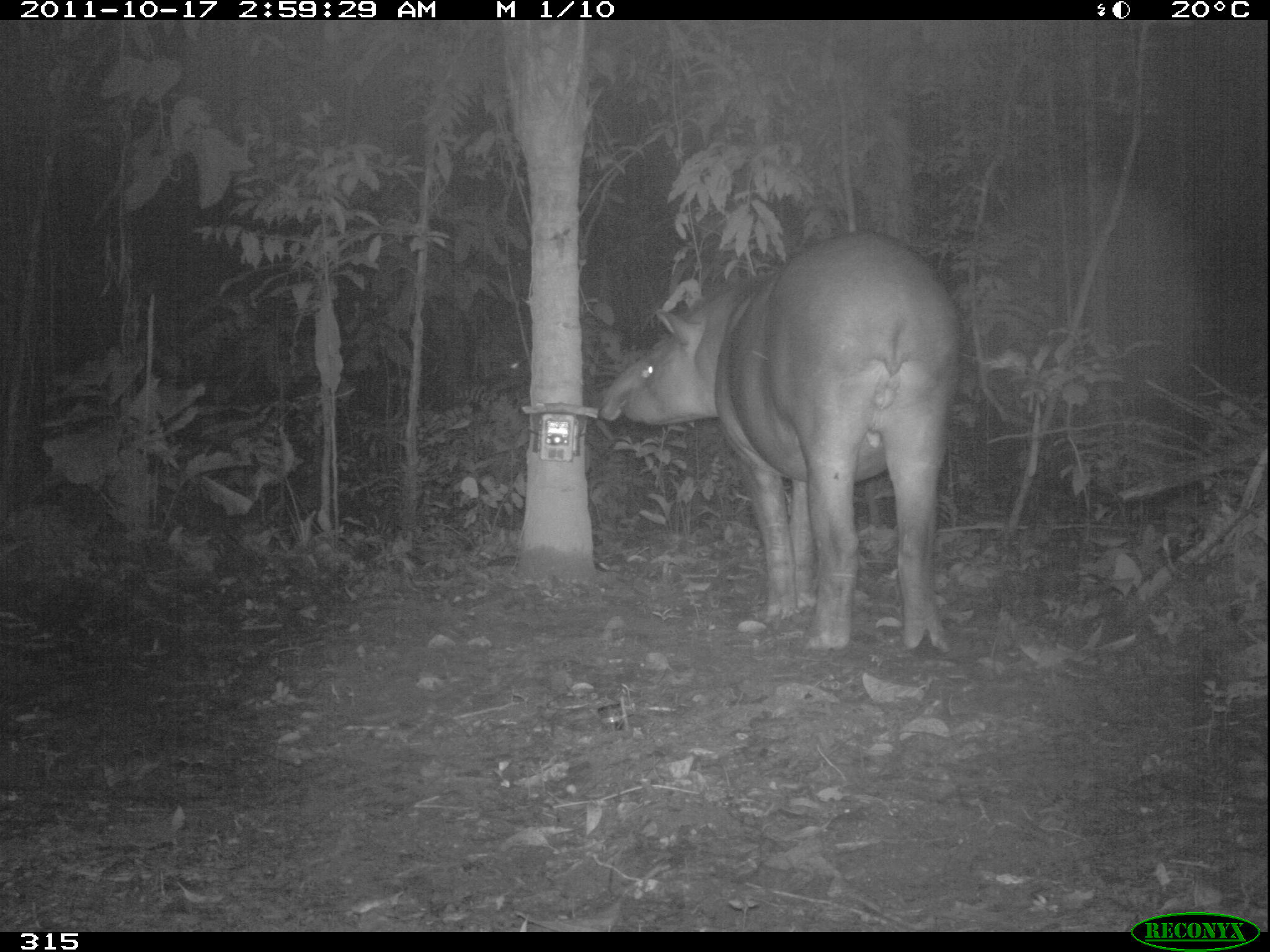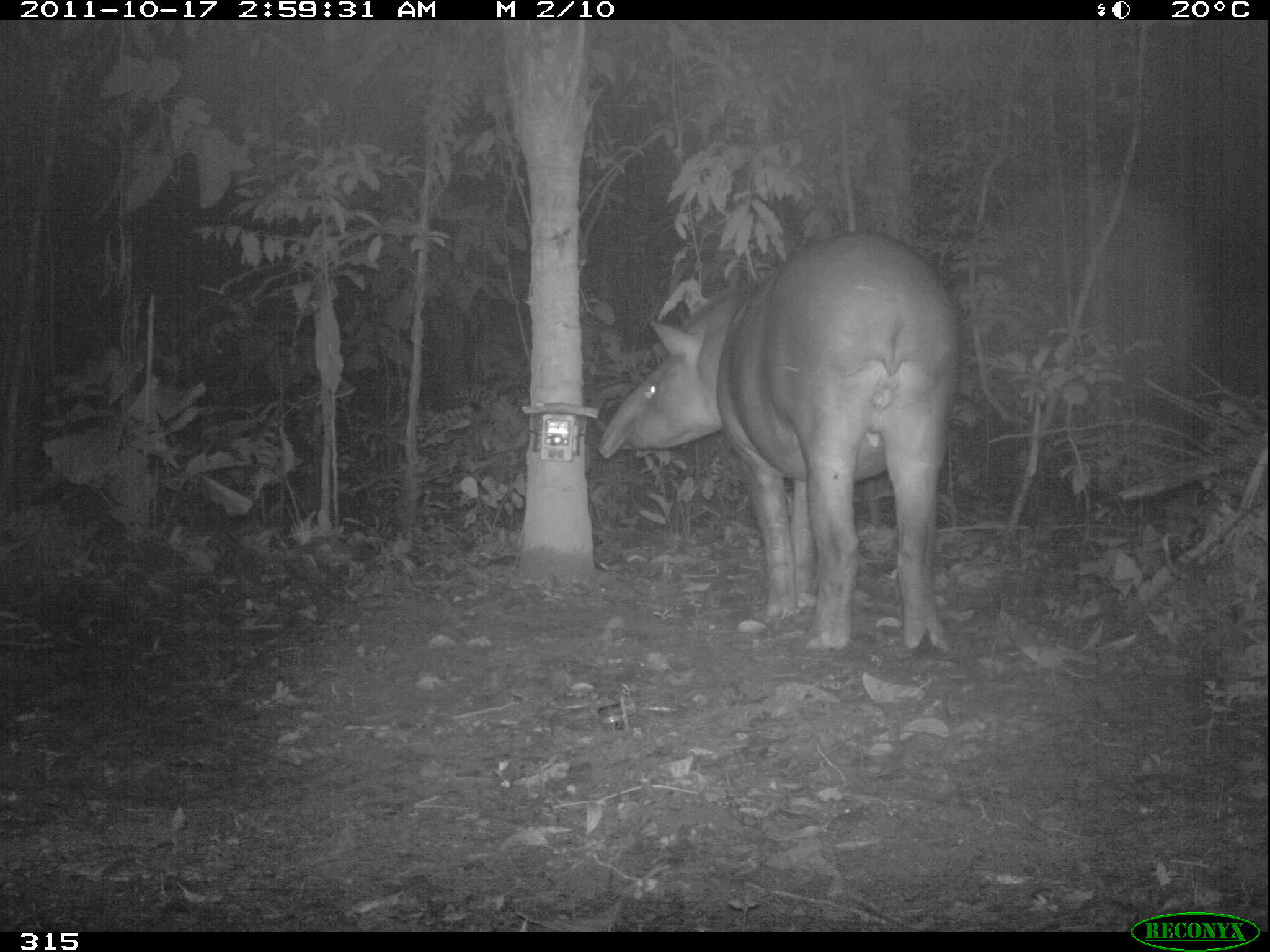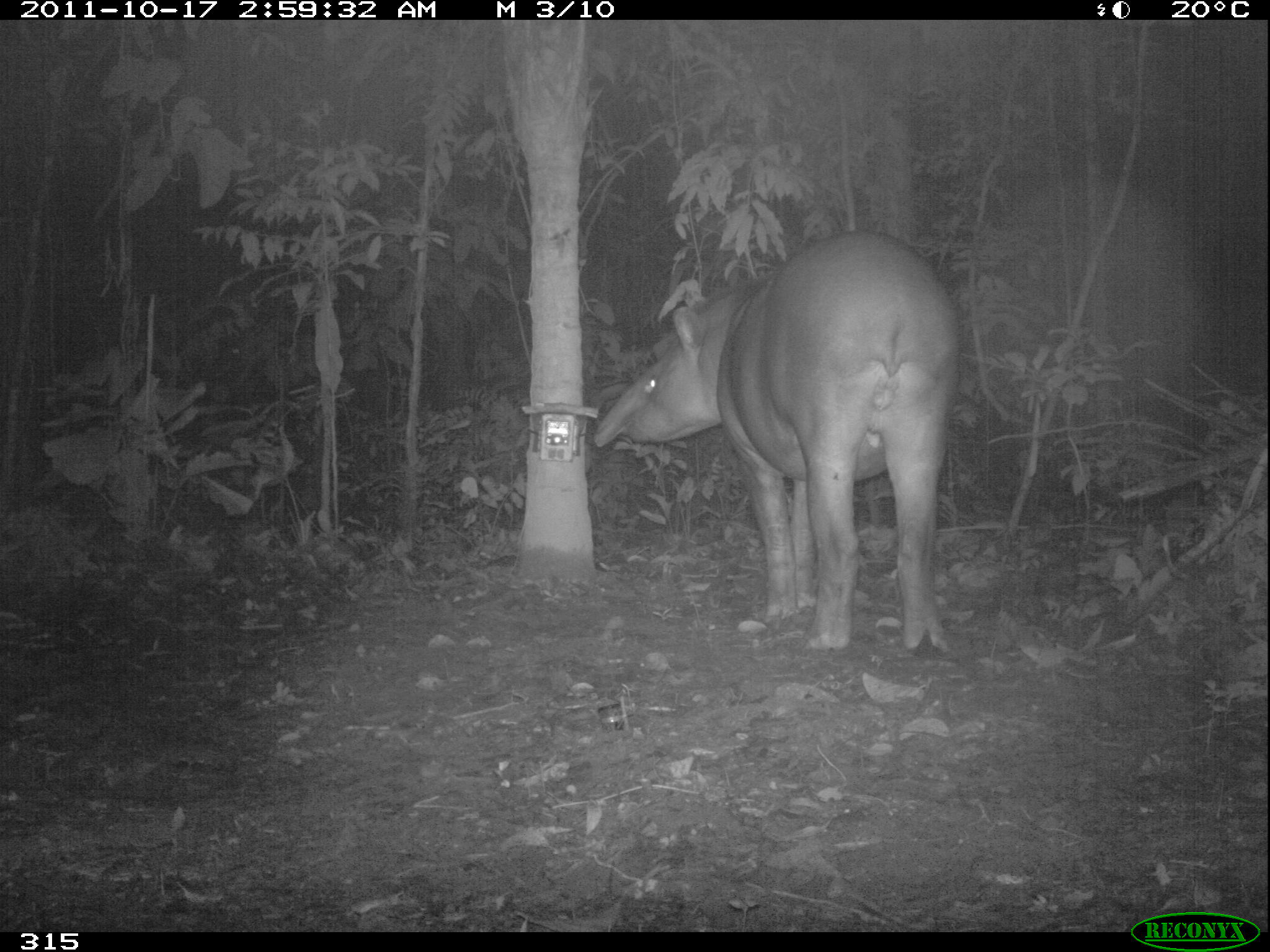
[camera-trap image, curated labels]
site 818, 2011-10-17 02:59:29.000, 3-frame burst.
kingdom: Animalia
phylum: Chordata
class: Mammalia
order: Perissodactyla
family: Tapiridae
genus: Tapirus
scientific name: Tapirus terrestris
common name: south american tapir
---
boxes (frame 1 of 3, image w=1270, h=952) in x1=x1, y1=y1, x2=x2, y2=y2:
tapirus terrestris: x1=598, y1=231, x2=961, y2=653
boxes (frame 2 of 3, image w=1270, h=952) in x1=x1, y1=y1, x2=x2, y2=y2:
tapirus terrestris: x1=597, y1=230, x2=961, y2=656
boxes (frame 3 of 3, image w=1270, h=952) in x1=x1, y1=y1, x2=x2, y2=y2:
tapirus terrestris: x1=592, y1=229, x2=960, y2=658